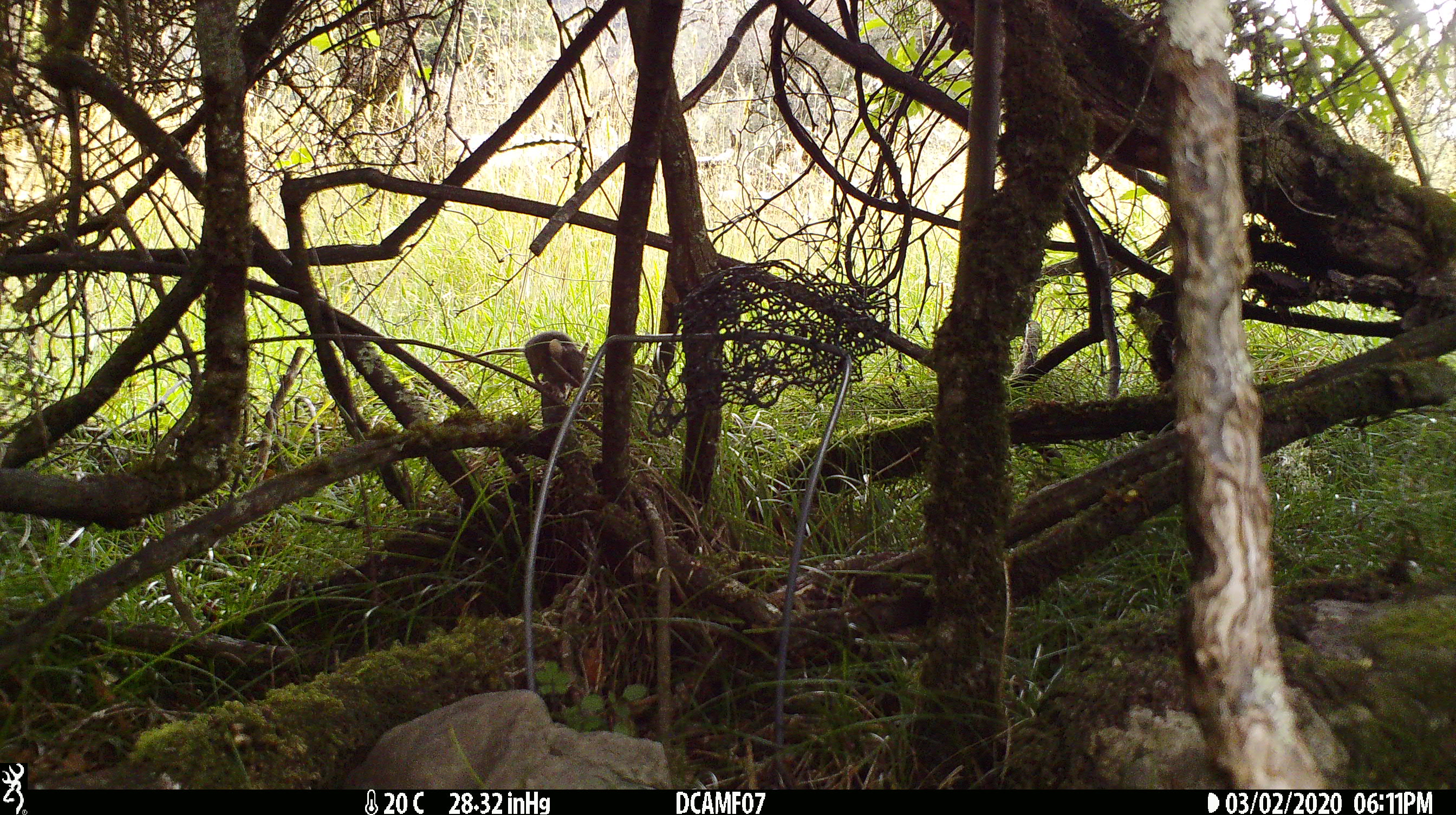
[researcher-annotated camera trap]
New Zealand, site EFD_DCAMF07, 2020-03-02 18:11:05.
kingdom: Animalia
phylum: Chordata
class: Aves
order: Passeriformes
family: Turdidae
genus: Turdus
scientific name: Turdus merula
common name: eurasian blackbird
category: blackbird